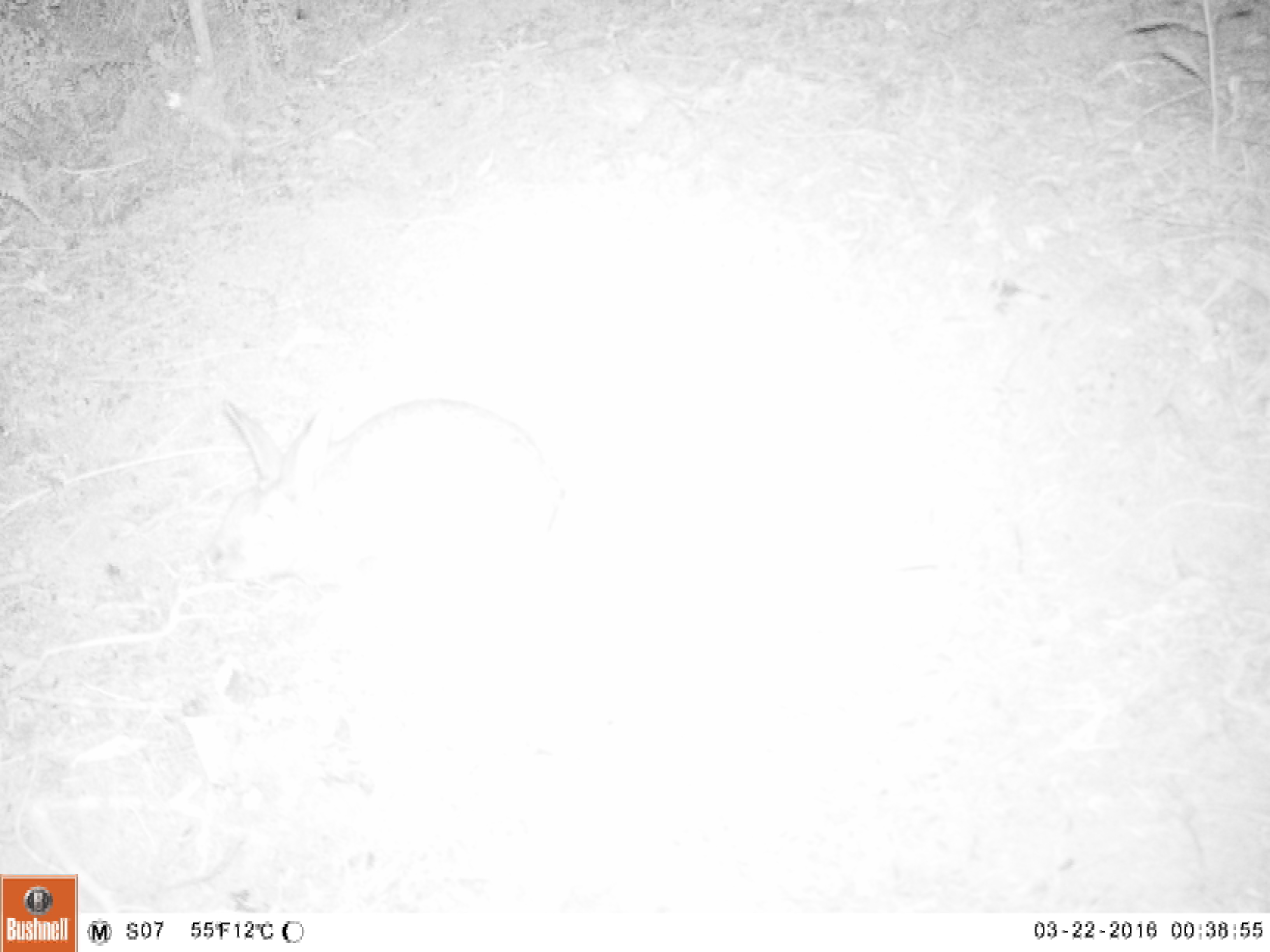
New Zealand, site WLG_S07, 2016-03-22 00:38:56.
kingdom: Animalia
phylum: Chordata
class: Mammalia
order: Lagomorpha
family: Leporidae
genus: Oryctolagus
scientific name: Oryctolagus cuniculus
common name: european rabbit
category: rabbit